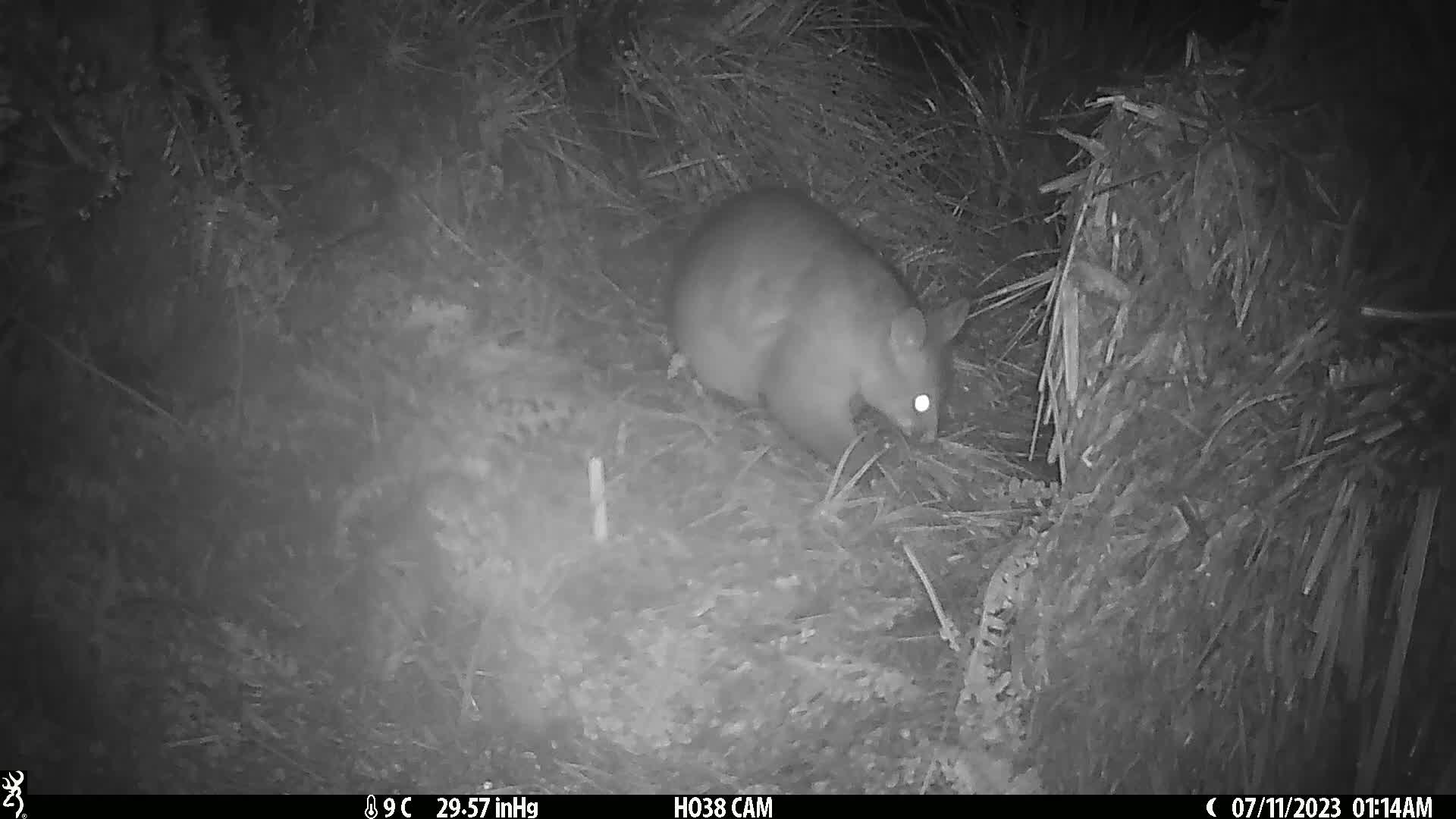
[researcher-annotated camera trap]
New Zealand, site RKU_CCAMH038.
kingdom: Animalia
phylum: Chordata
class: Mammalia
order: Diprotodontia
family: Phalangeridae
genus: Trichosurus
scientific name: Trichosurus vulpecula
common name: common brushtail possum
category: possum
Possum (common brushtail possum) (Trichosurus vulpecula).